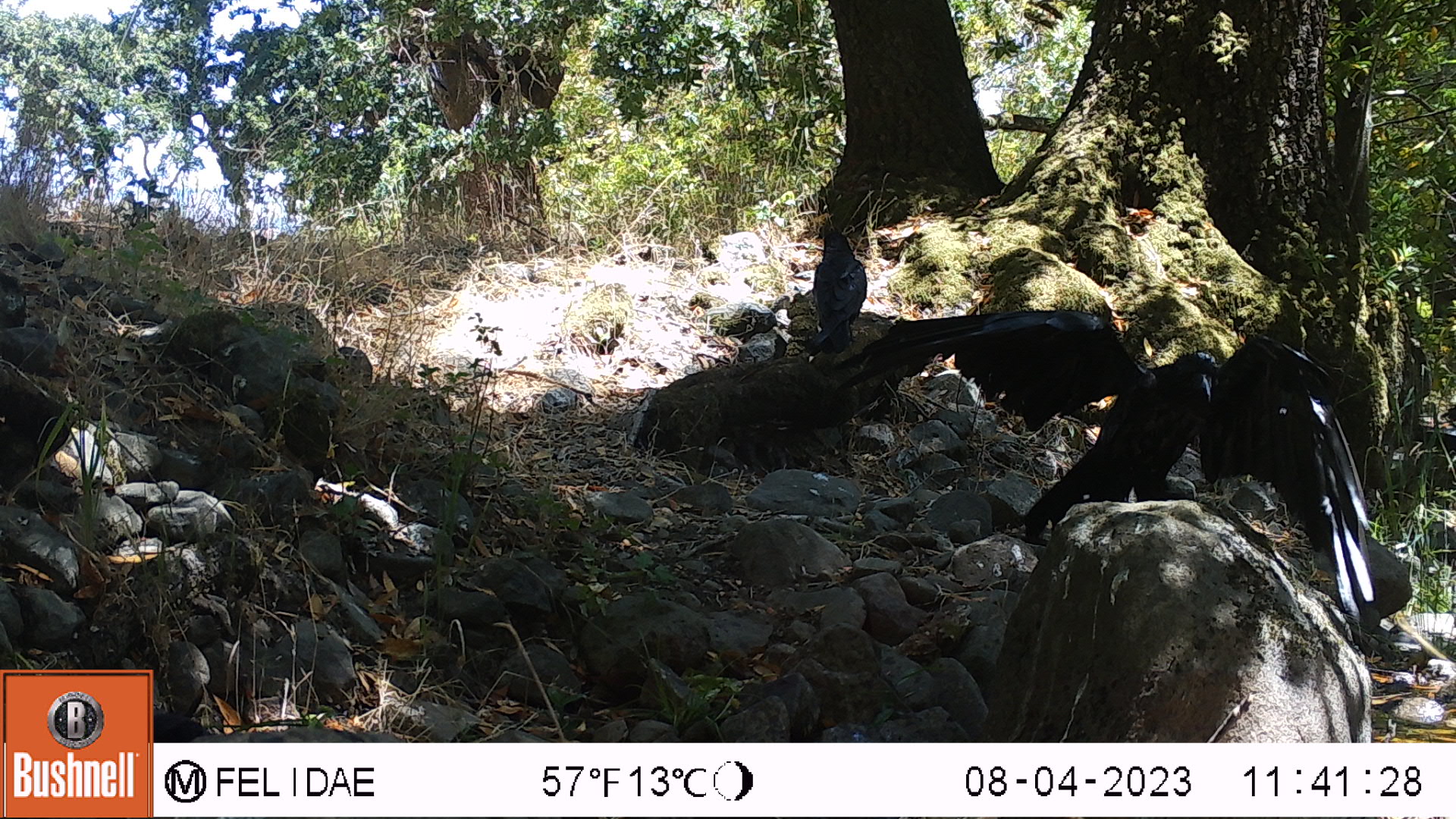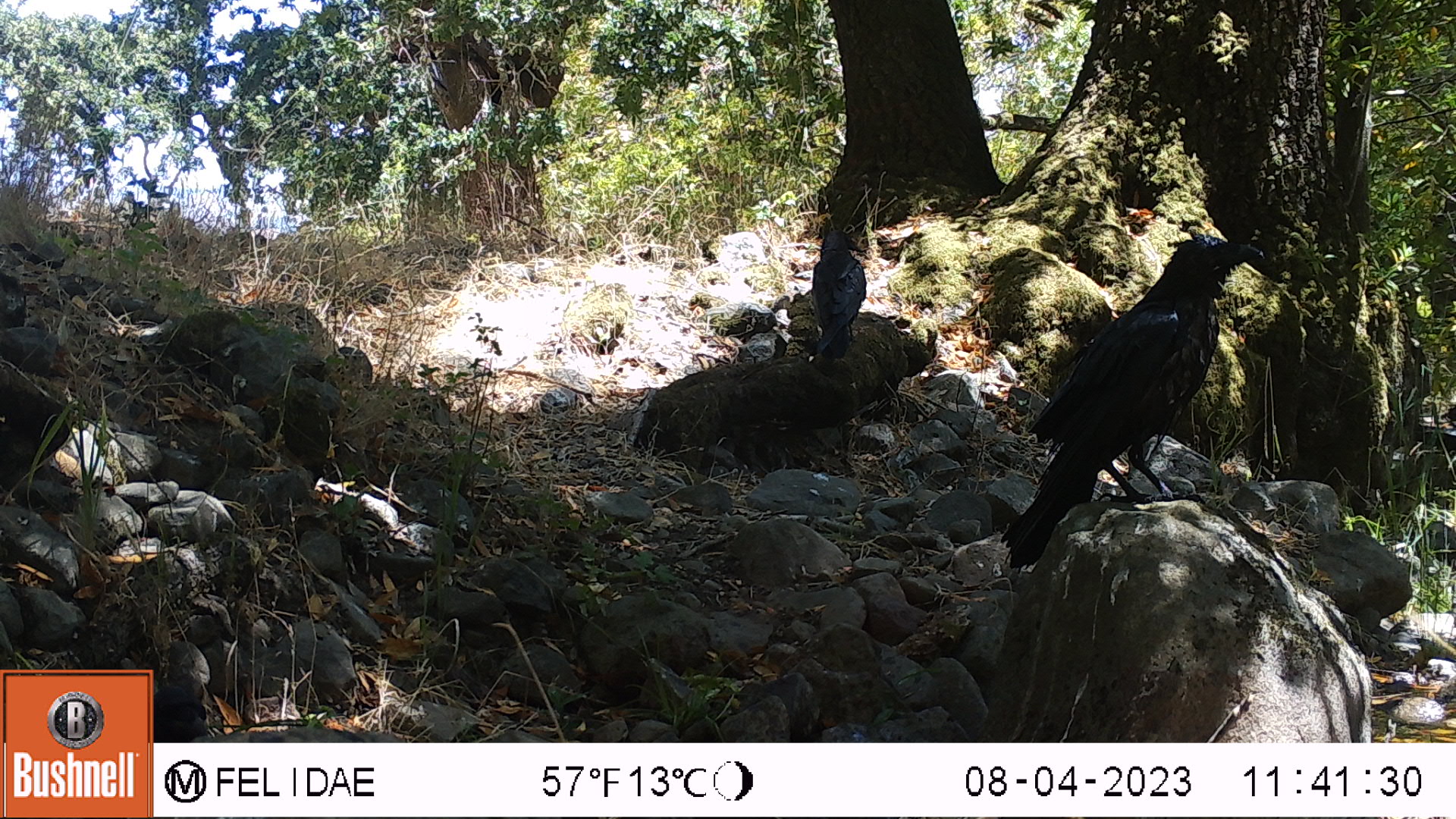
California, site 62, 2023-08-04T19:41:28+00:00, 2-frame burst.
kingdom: Animalia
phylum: Chordata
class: Aves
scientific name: Aves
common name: bird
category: unknown bird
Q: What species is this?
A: Unknown bird (bird) (Aves).